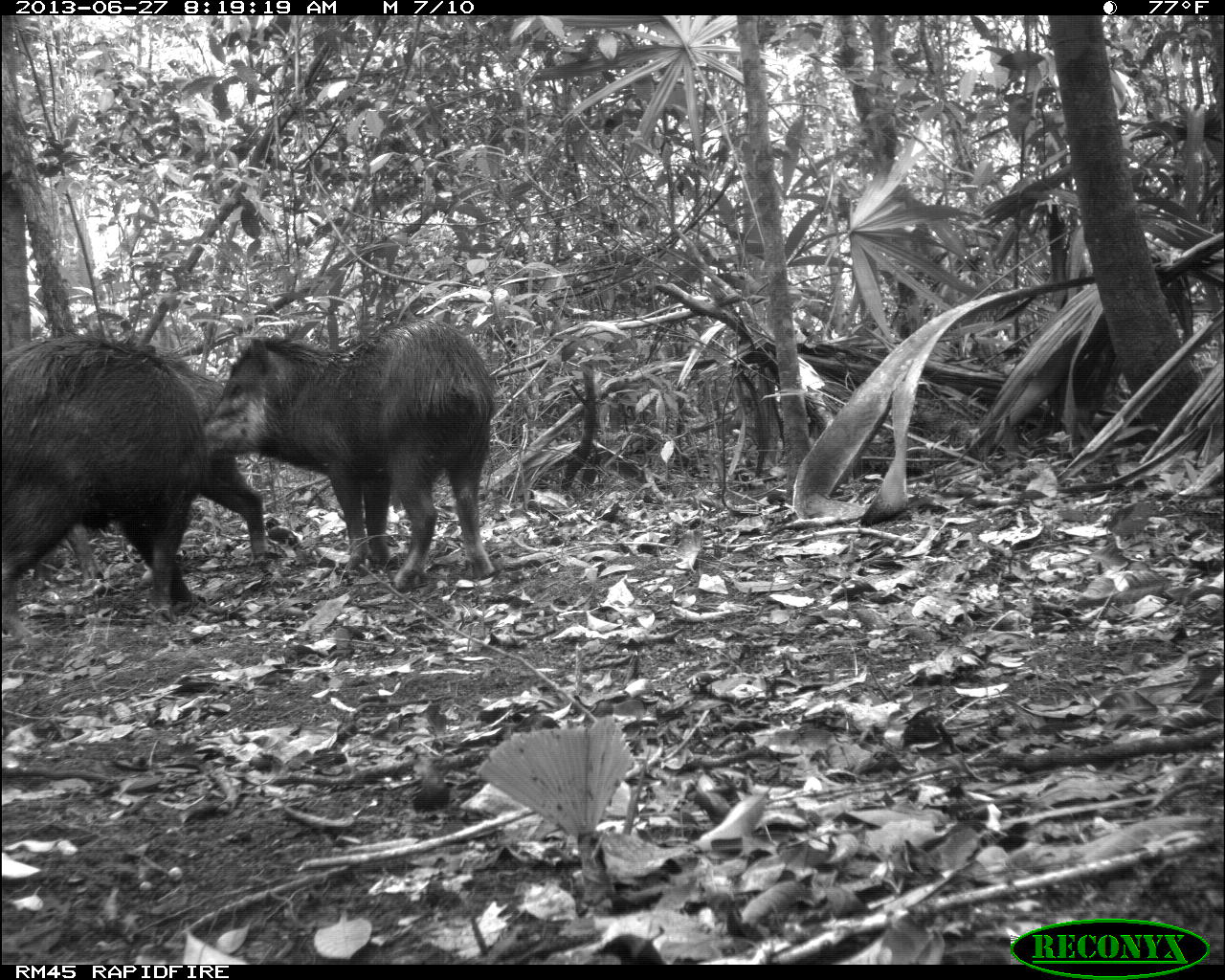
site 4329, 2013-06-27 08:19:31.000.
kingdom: Animalia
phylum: Chordata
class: Mammalia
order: Artiodactyla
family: Tayassuidae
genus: Tayassu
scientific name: Tayassu pecari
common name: white-lipped peccary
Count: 3.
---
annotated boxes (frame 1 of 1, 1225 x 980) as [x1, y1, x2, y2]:
tayassu pecari: [202, 317, 496, 591]; [0, 336, 206, 641]; [30, 344, 269, 590]